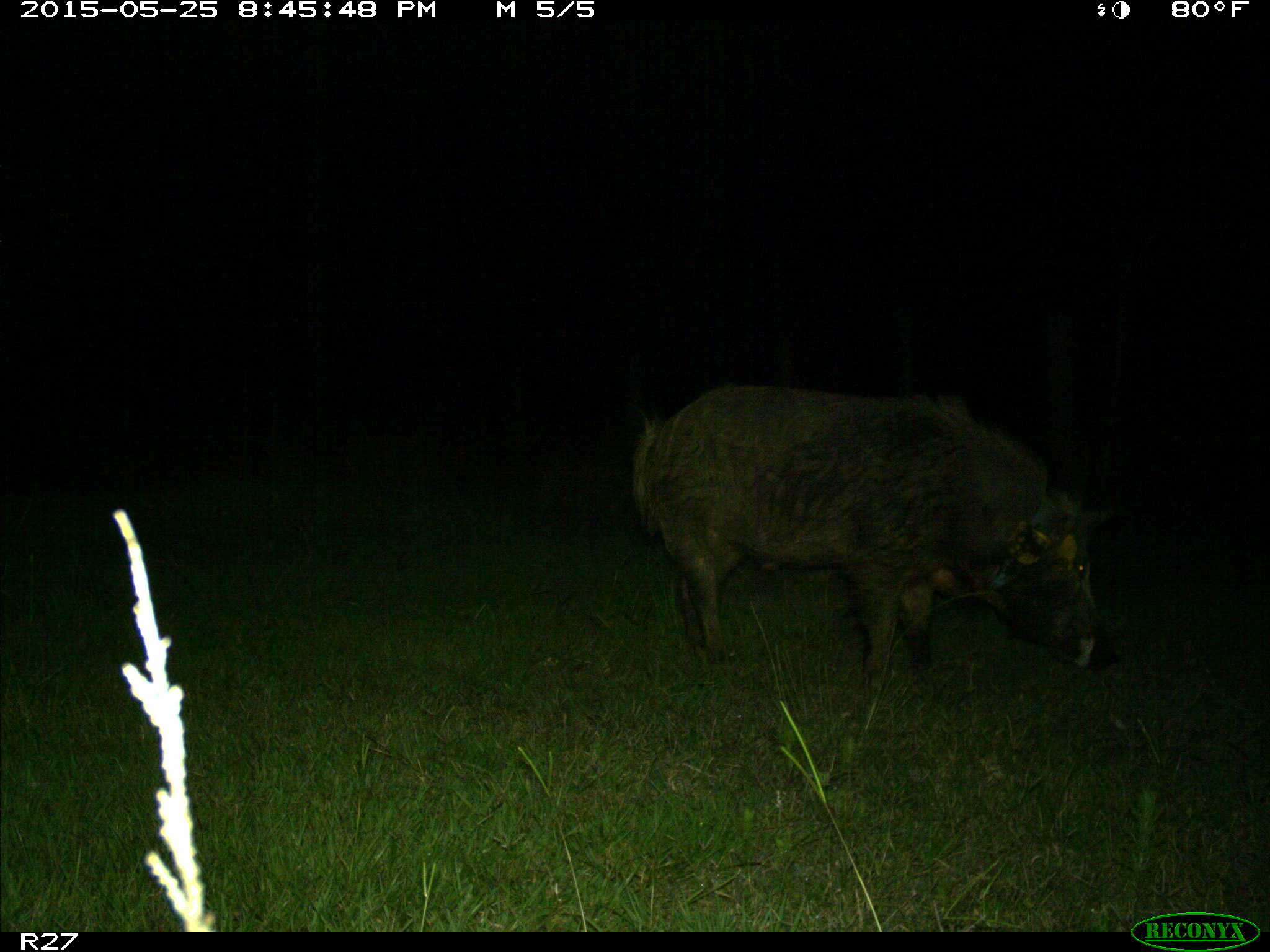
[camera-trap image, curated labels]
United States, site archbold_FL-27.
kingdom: Animalia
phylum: Chordata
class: Mammalia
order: Artiodactyla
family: Suidae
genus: Sus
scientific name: Sus scrofa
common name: wild boar